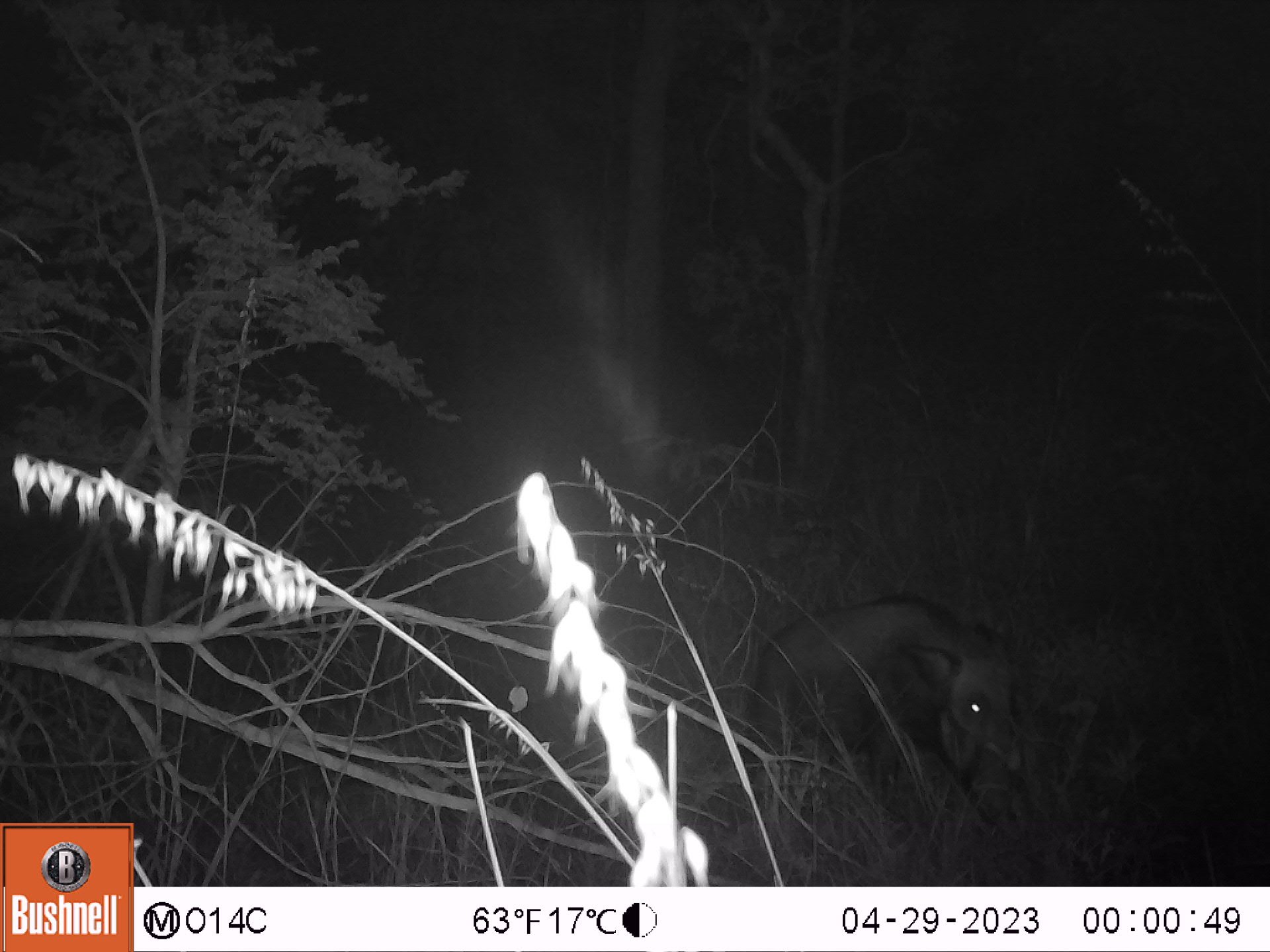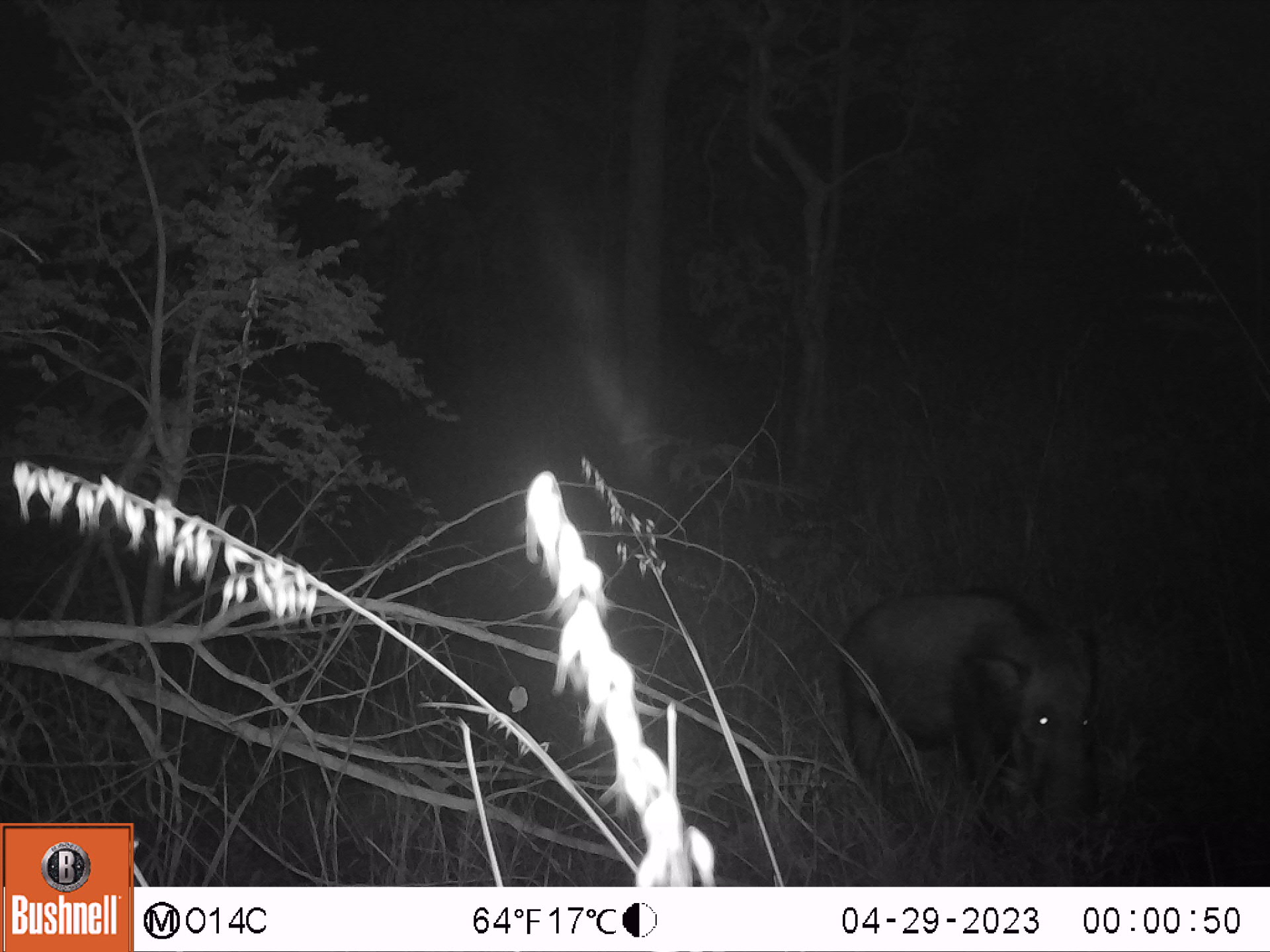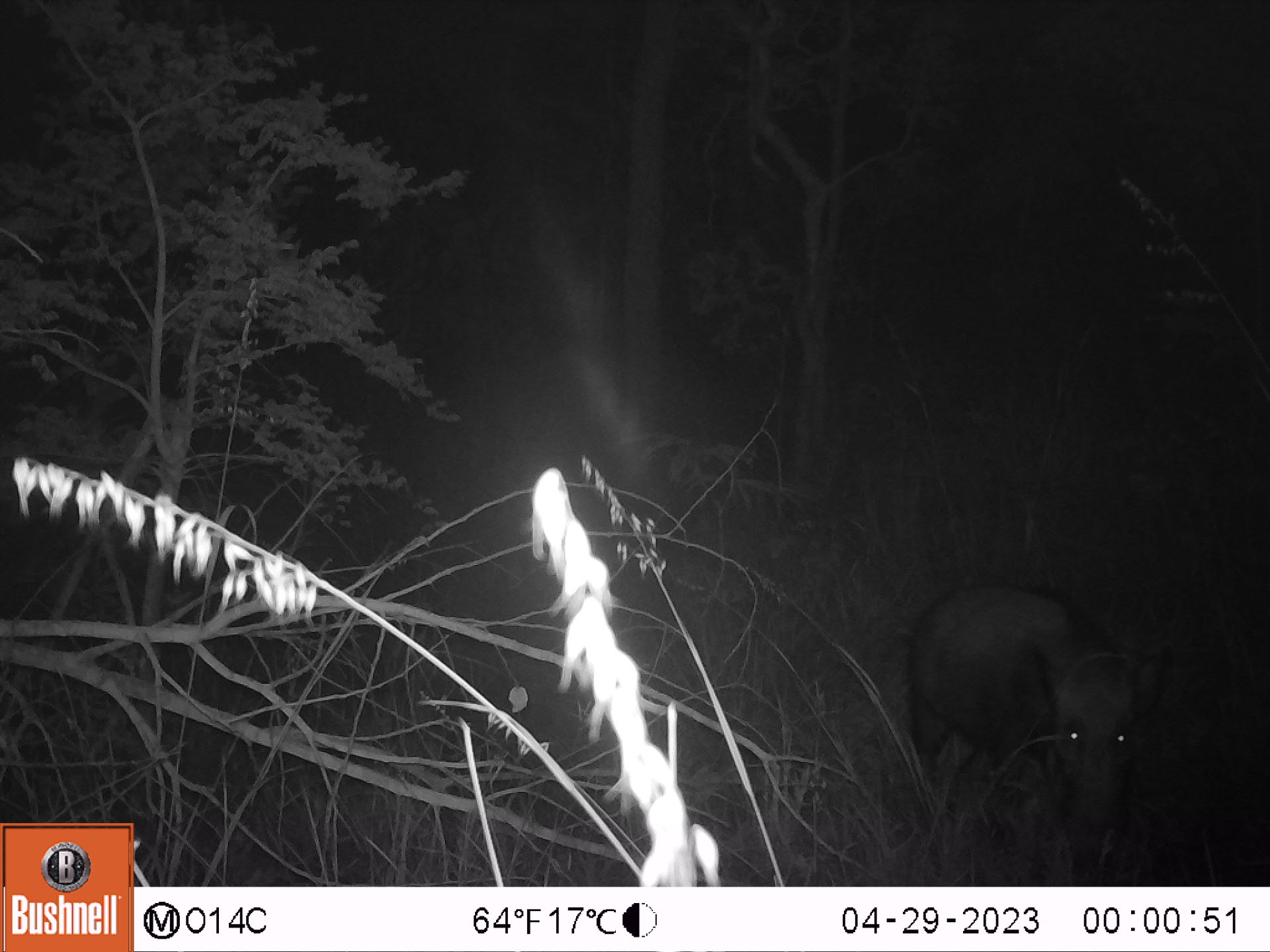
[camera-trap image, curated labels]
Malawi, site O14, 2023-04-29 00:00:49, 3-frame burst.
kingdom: Animalia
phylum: Chordata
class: Mammalia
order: Artiodactyla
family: Suidae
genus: Potamochoerus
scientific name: Potamochoerus larvatus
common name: bushpig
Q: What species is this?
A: Bushpig (Potamochoerus larvatus).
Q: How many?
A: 1.